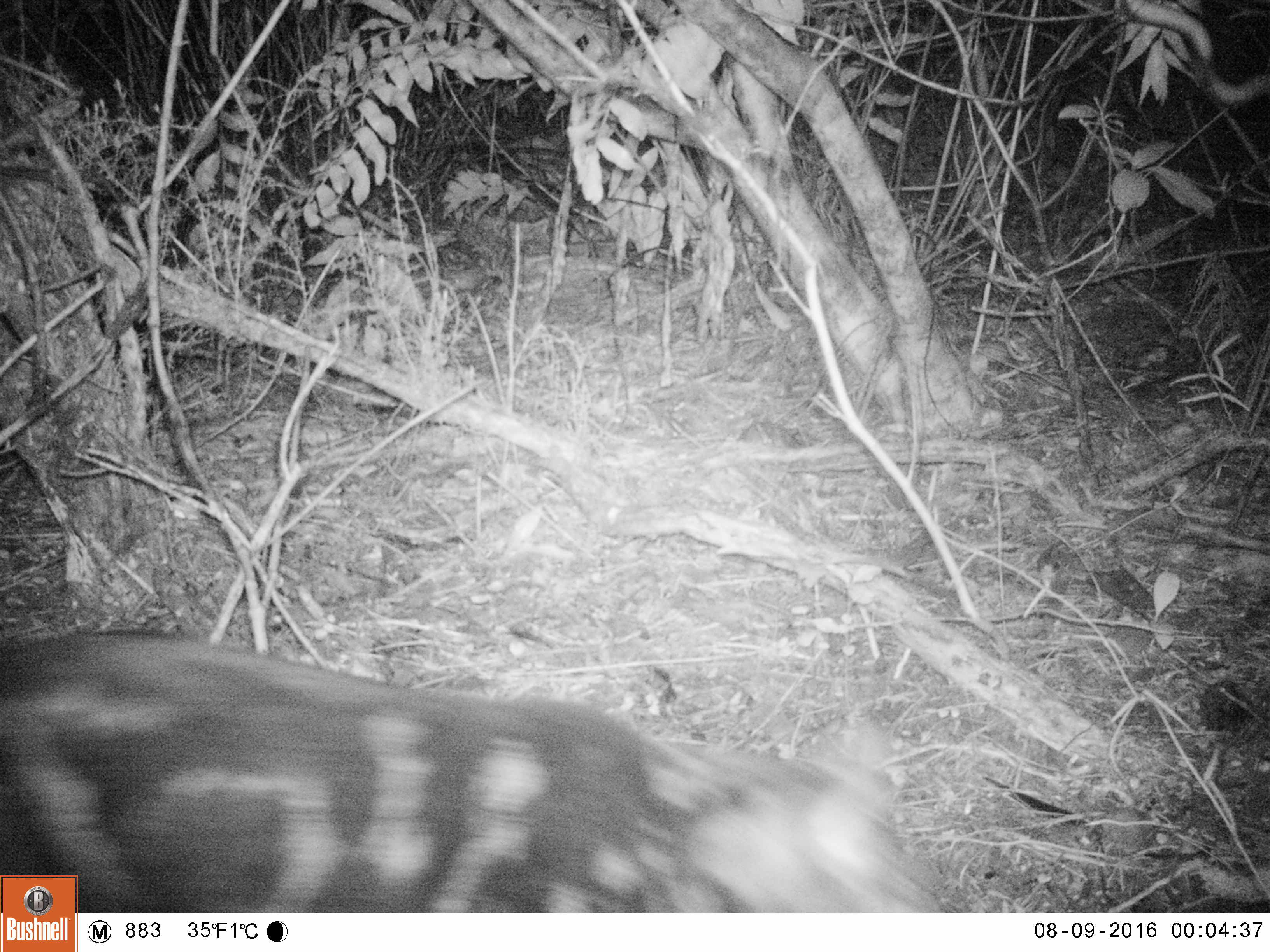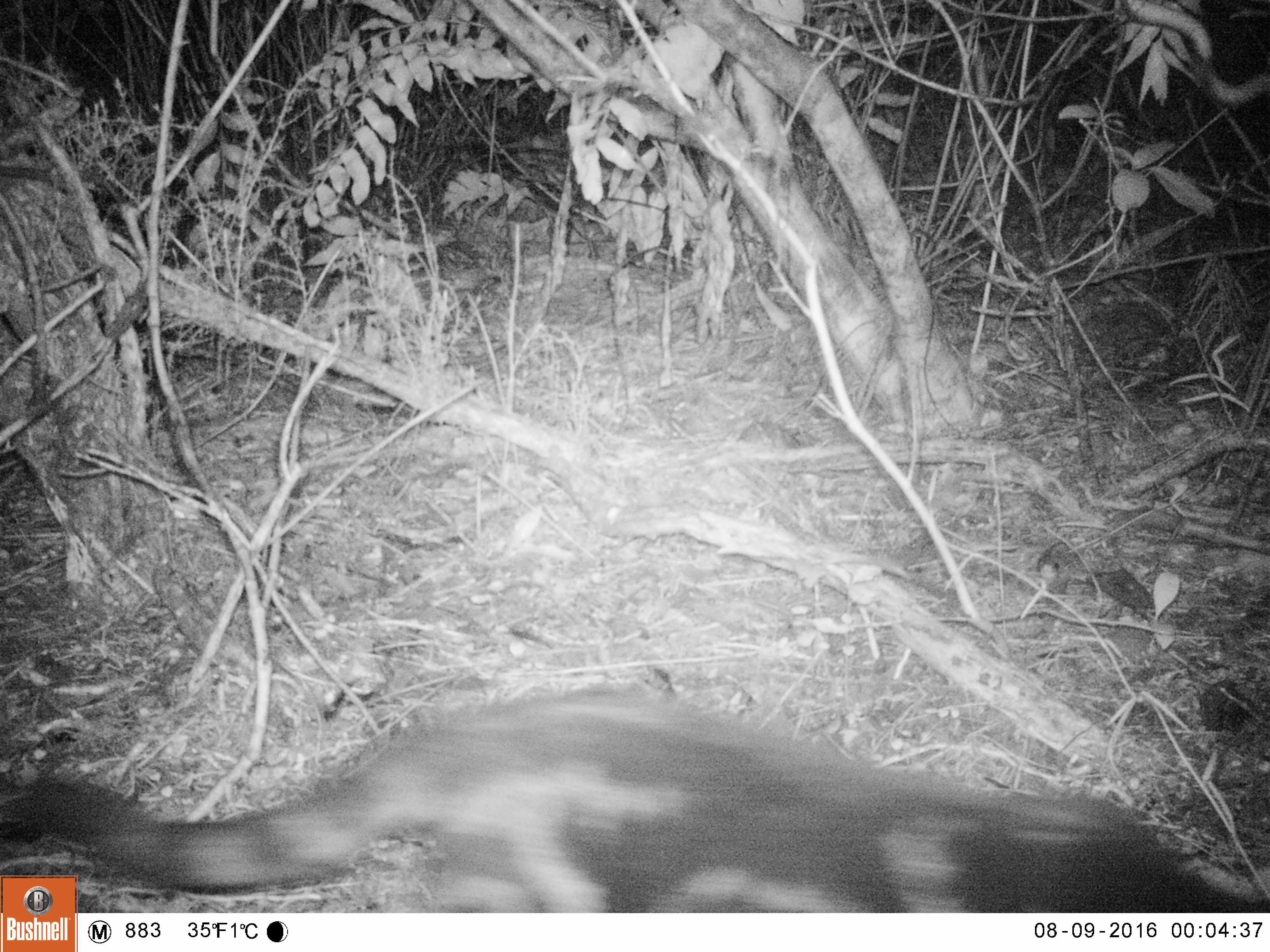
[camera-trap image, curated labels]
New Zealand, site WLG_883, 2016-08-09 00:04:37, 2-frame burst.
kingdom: Animalia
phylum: Chordata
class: Mammalia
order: Carnivora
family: Felidae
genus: Felis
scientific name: Felis catus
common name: domestic cat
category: cat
Cat (domestic cat) (Felis catus).